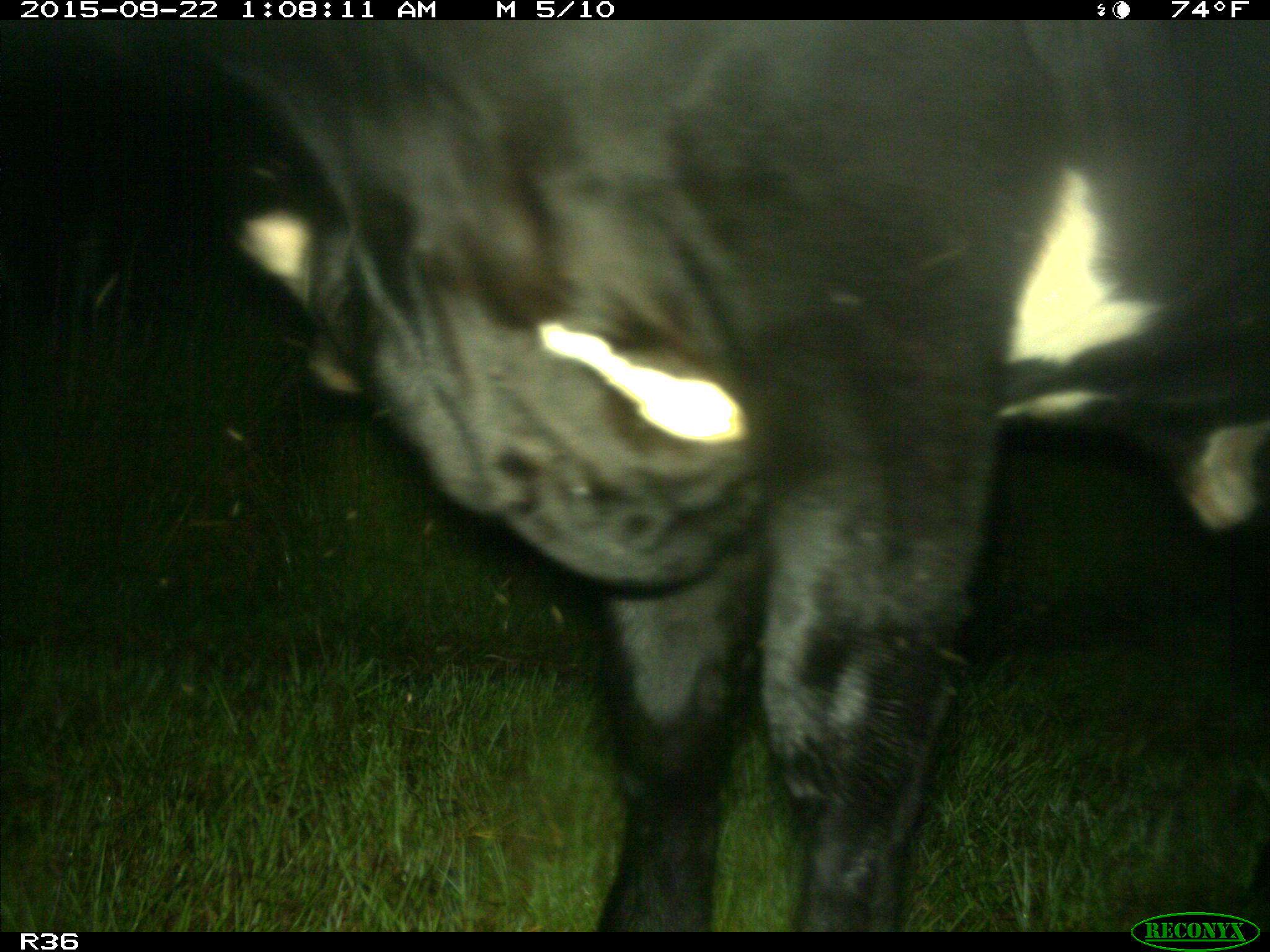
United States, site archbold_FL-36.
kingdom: Animalia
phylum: Chordata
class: Mammalia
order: Artiodactyla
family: Bovidae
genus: Bos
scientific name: Bos taurus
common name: domestic cow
Bos taurus (domestic cow).